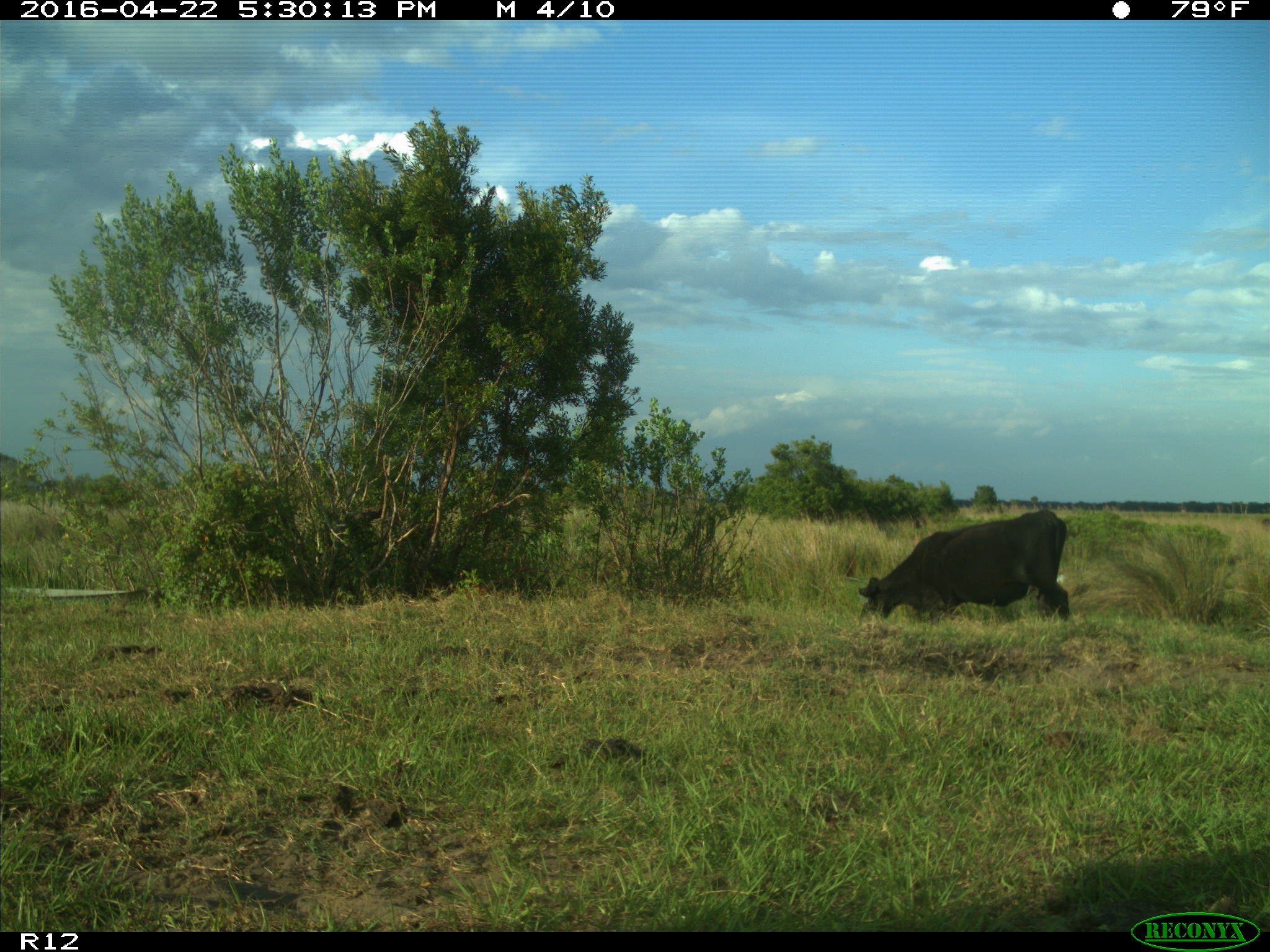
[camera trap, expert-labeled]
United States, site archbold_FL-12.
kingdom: Animalia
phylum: Chordata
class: Mammalia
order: Artiodactyla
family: Bovidae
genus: Bos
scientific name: Bos taurus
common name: domestic cow